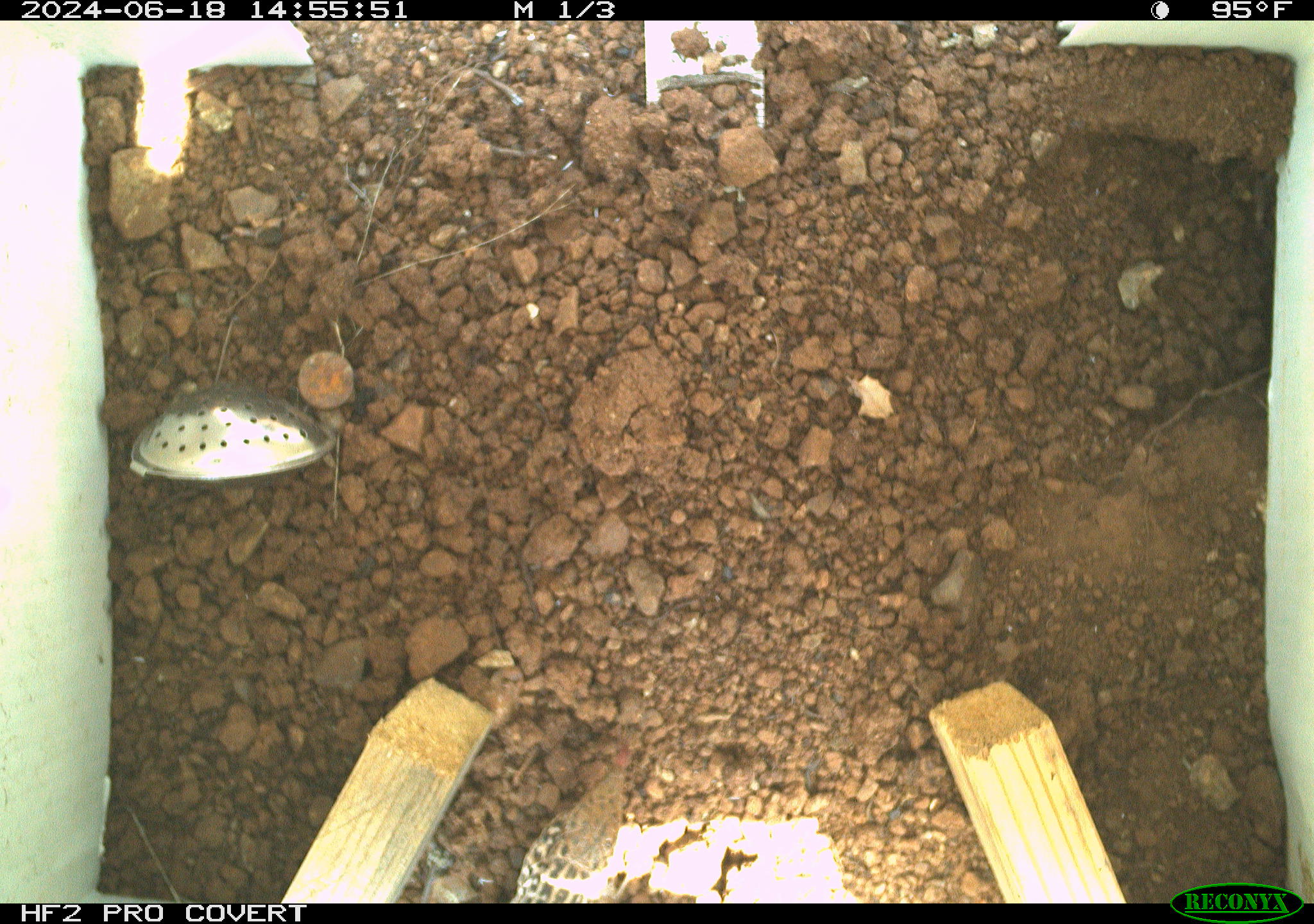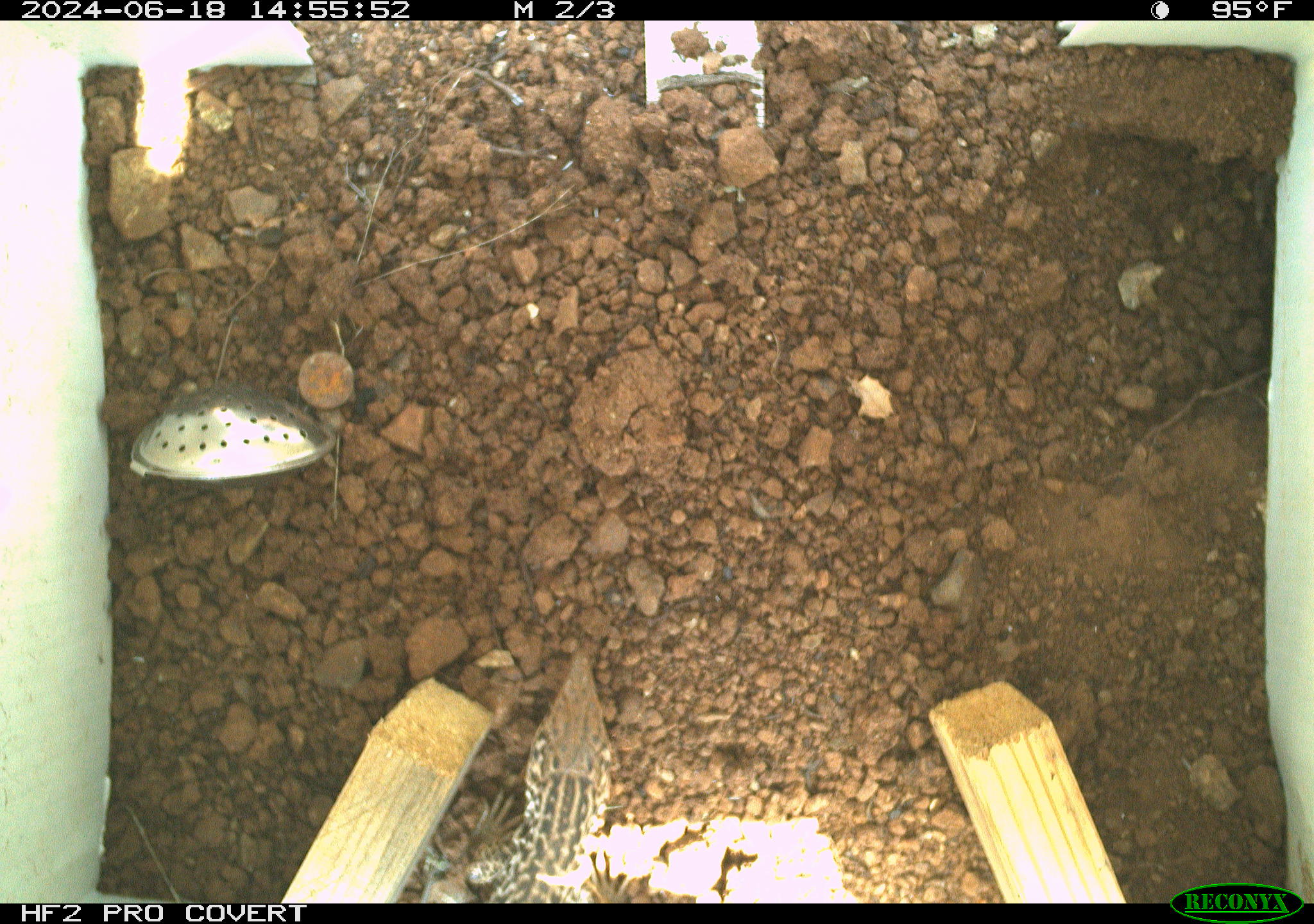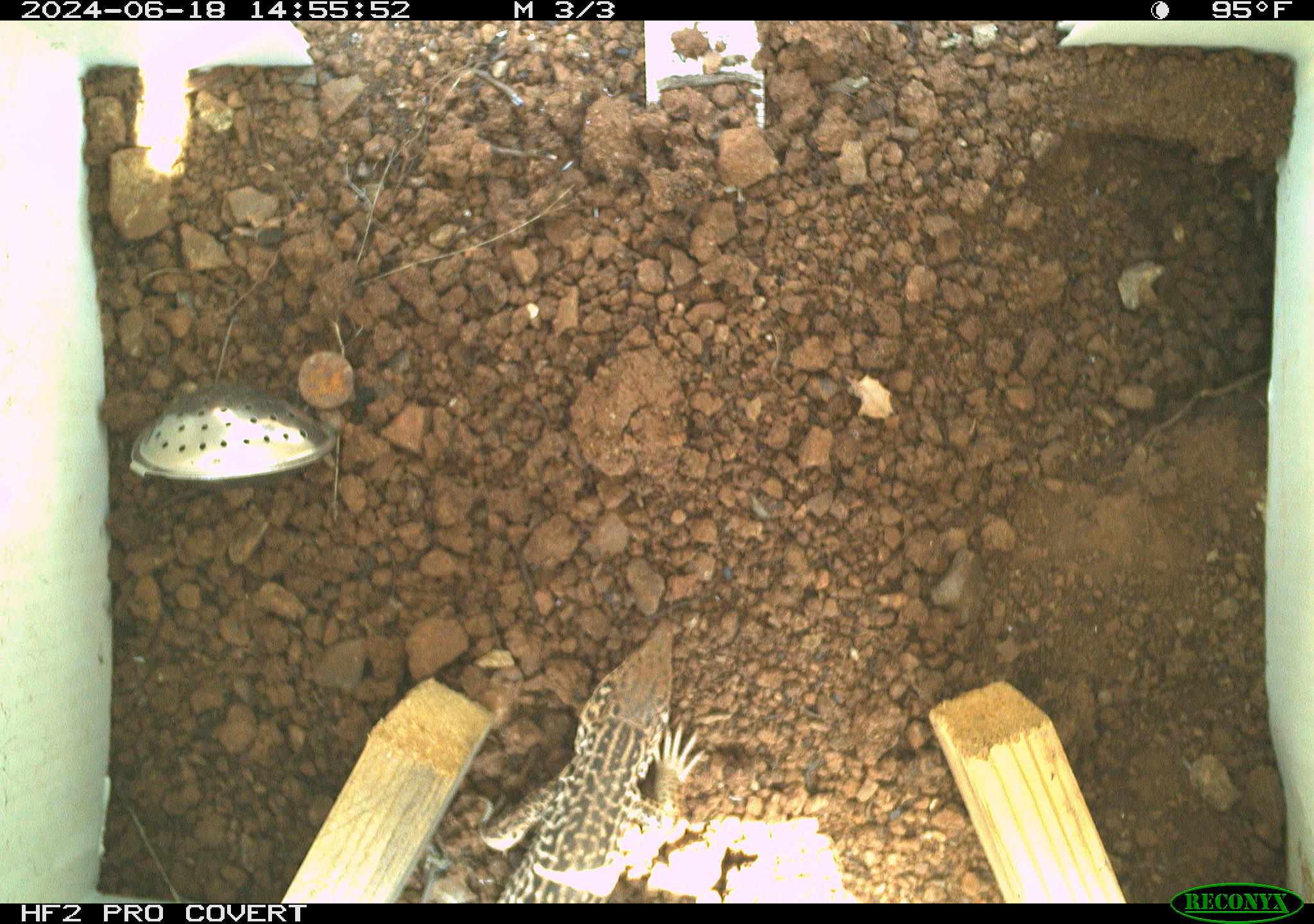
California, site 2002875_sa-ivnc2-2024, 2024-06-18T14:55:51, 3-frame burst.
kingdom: Animalia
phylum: Chordata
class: Reptilia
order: Squamata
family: Teiidae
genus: Aspidoscelis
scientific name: Aspidoscelis tigris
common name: western whiptail